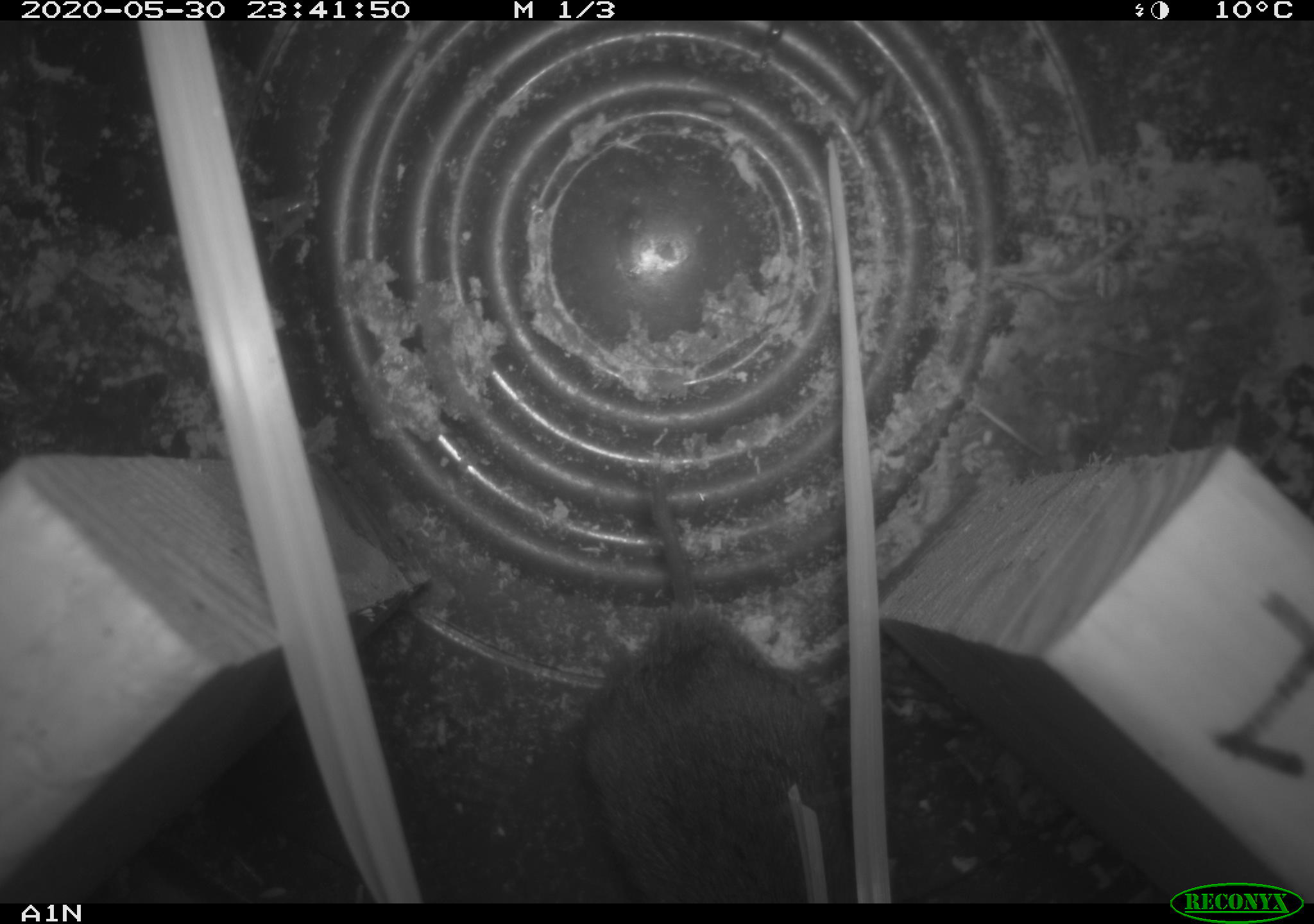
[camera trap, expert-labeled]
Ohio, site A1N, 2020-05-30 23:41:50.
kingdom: Animalia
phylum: Chordata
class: Mammalia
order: Rodentia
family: Cricetidae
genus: Microtus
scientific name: Microtus pennsylvanicus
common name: meadow vole